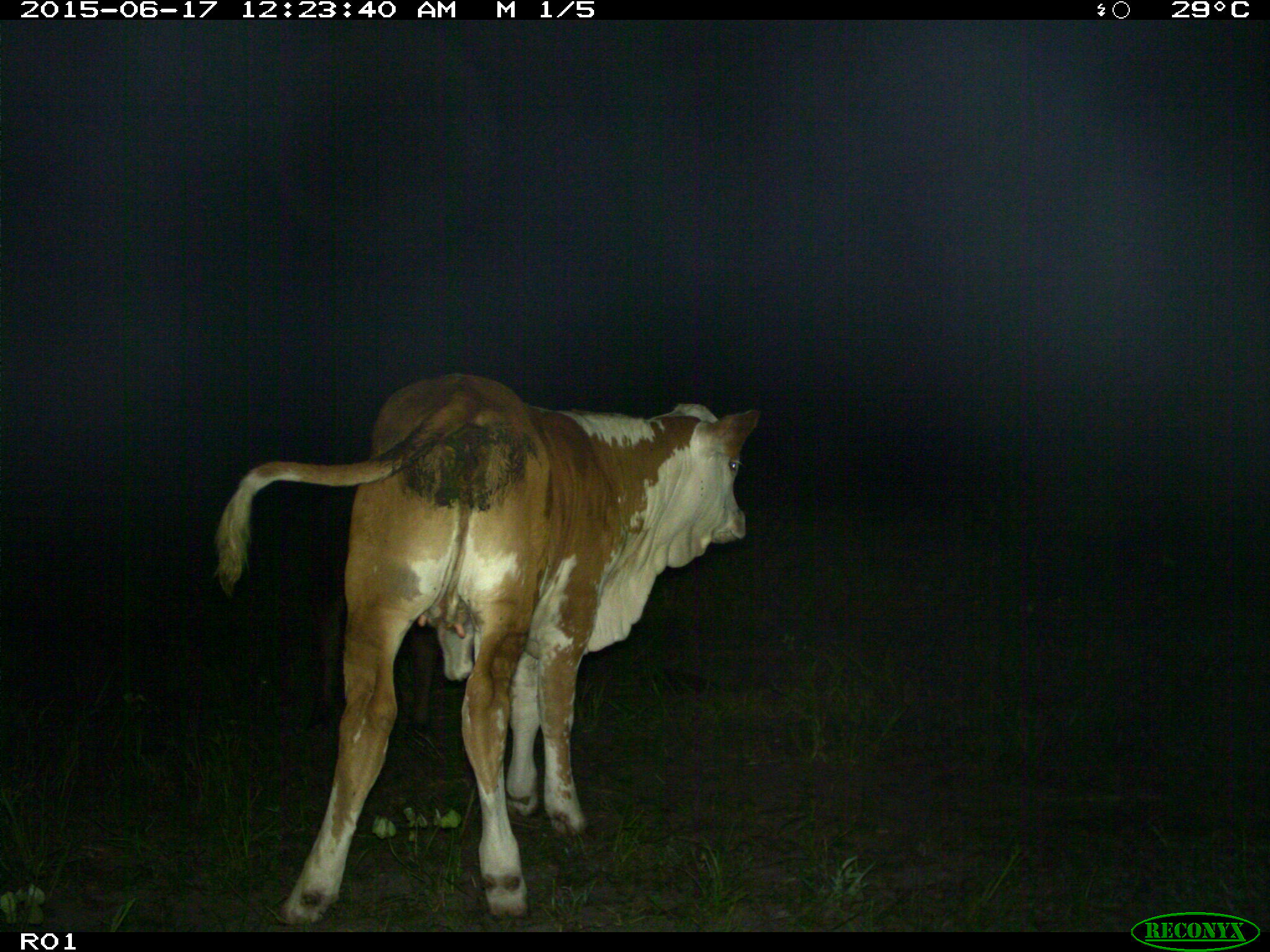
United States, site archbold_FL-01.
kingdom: Animalia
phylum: Chordata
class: Mammalia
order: Artiodactyla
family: Bovidae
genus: Bos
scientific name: Bos taurus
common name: domestic cow